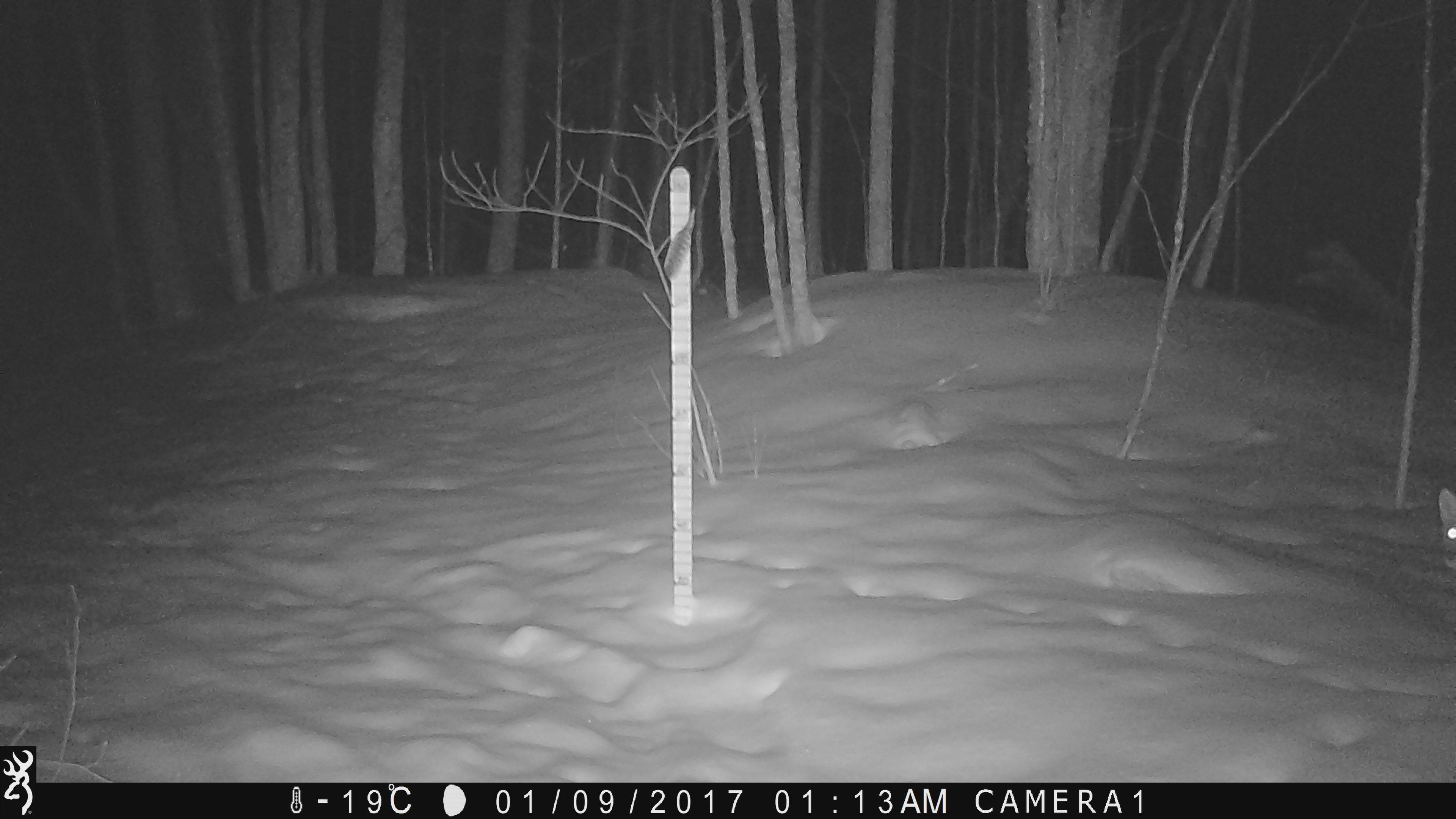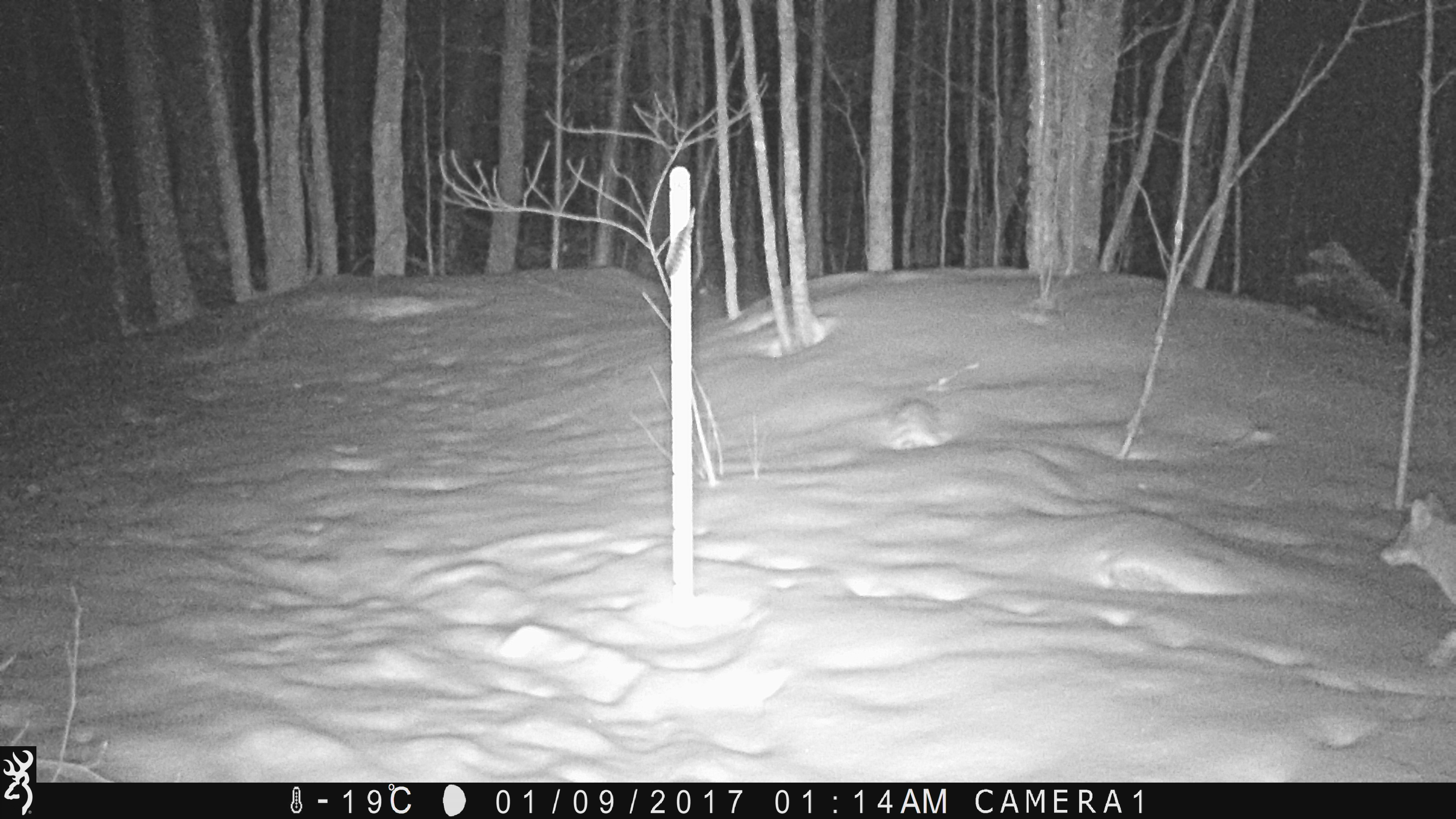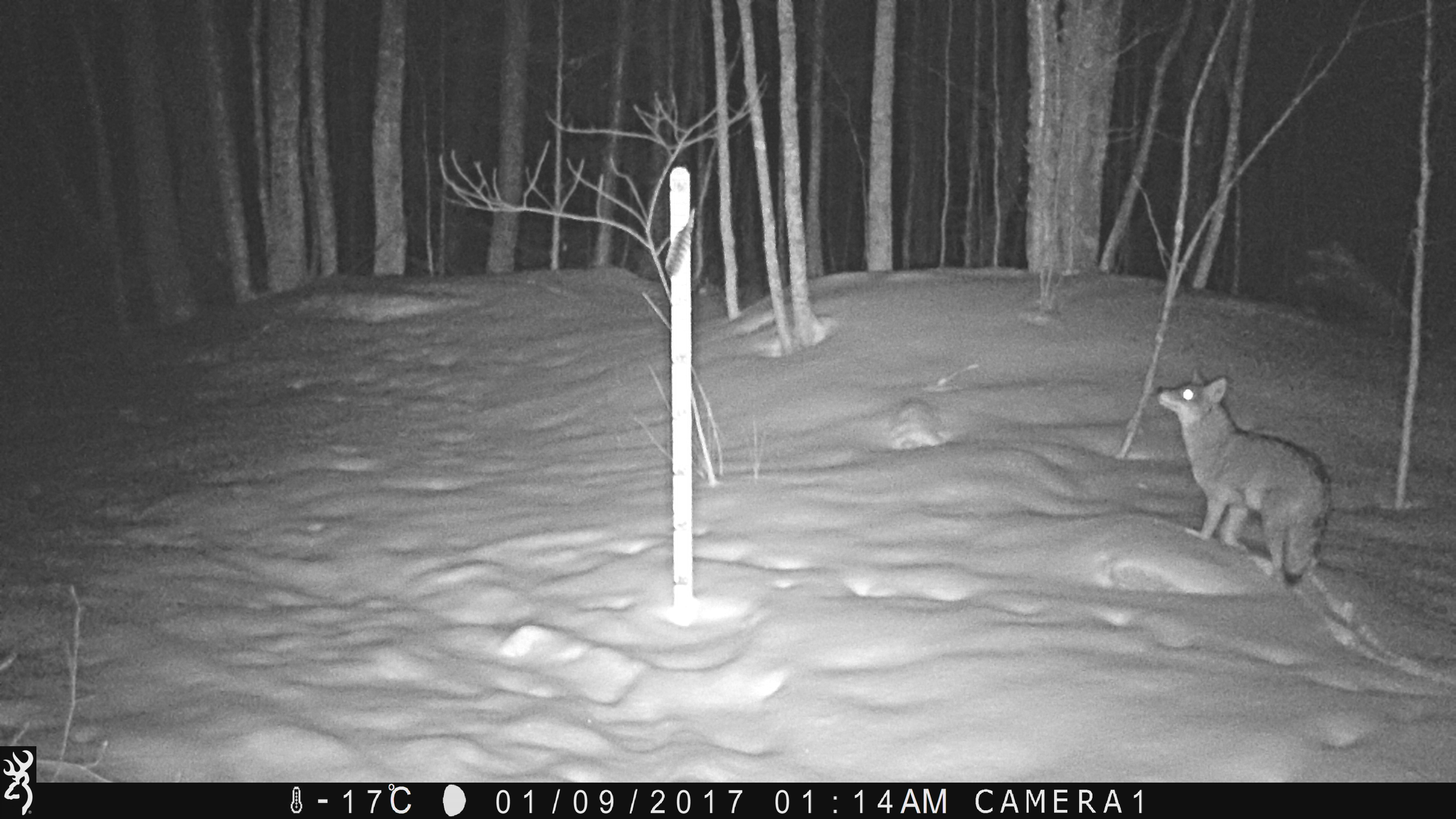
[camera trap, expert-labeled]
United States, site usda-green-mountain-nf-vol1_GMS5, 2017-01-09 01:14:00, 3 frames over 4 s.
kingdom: Animalia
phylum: Chordata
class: Mammalia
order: Carnivora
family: Canidae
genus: Canis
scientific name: Canis latrans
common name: coyote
Coyote (Canis latrans).